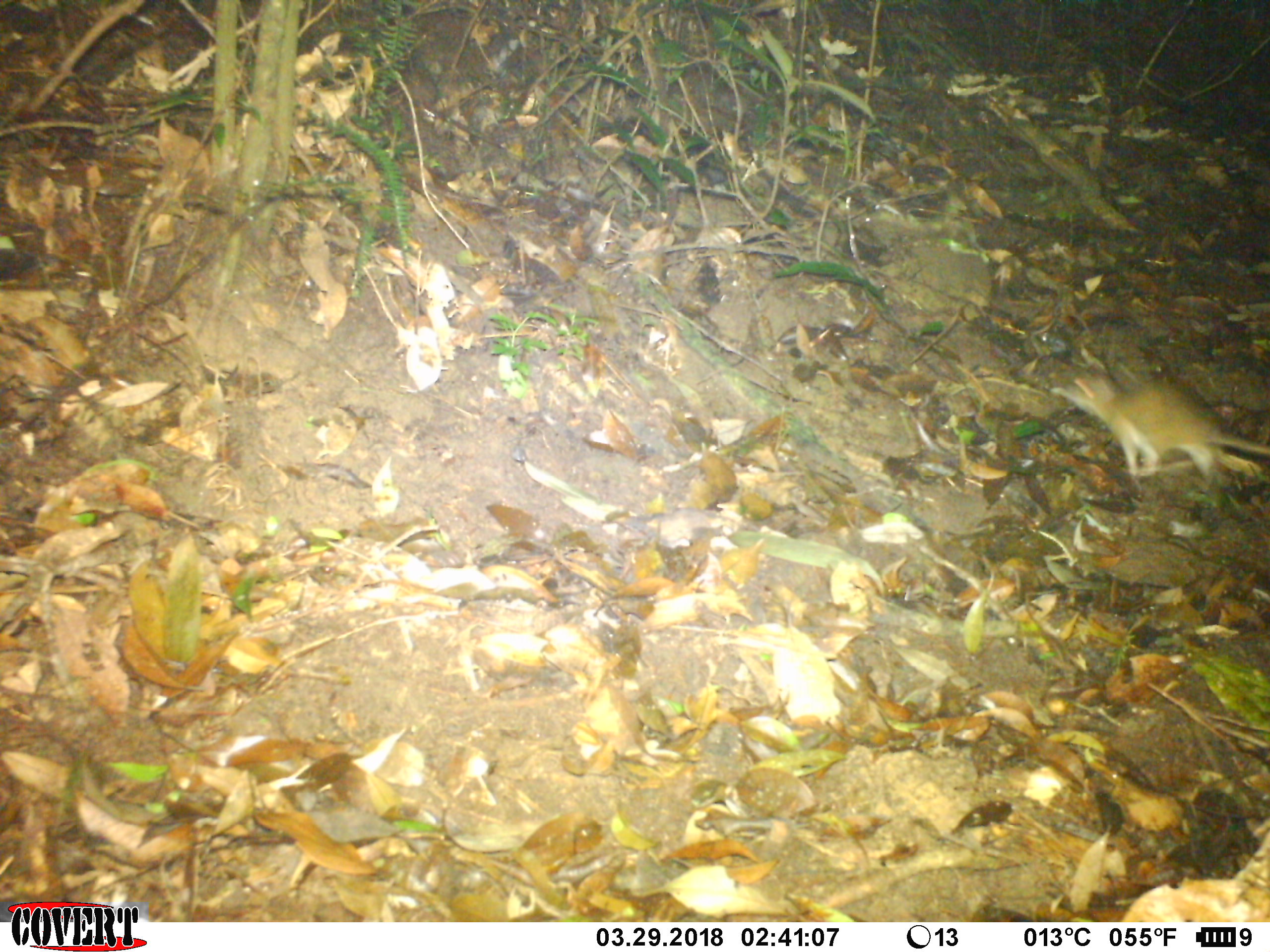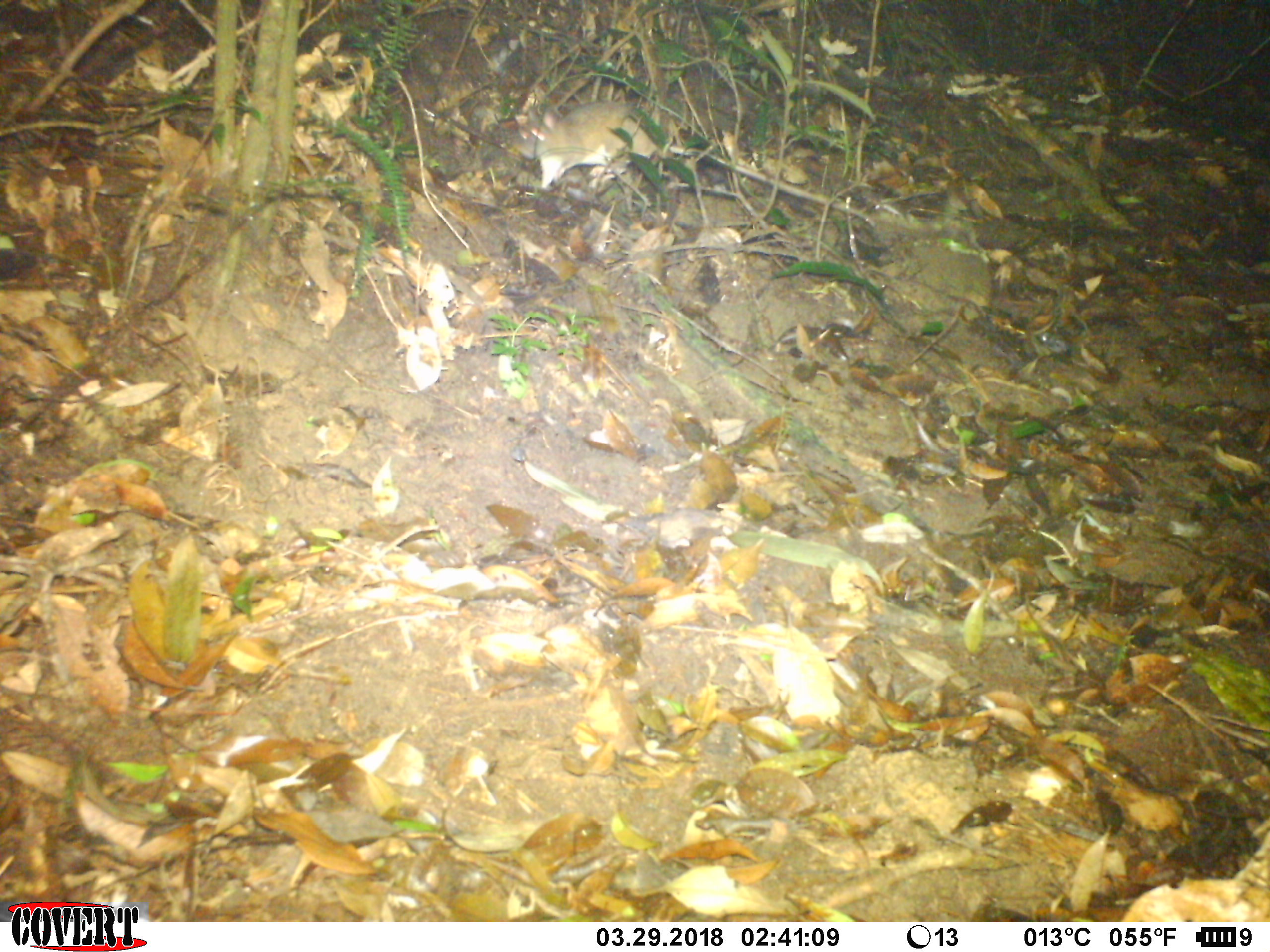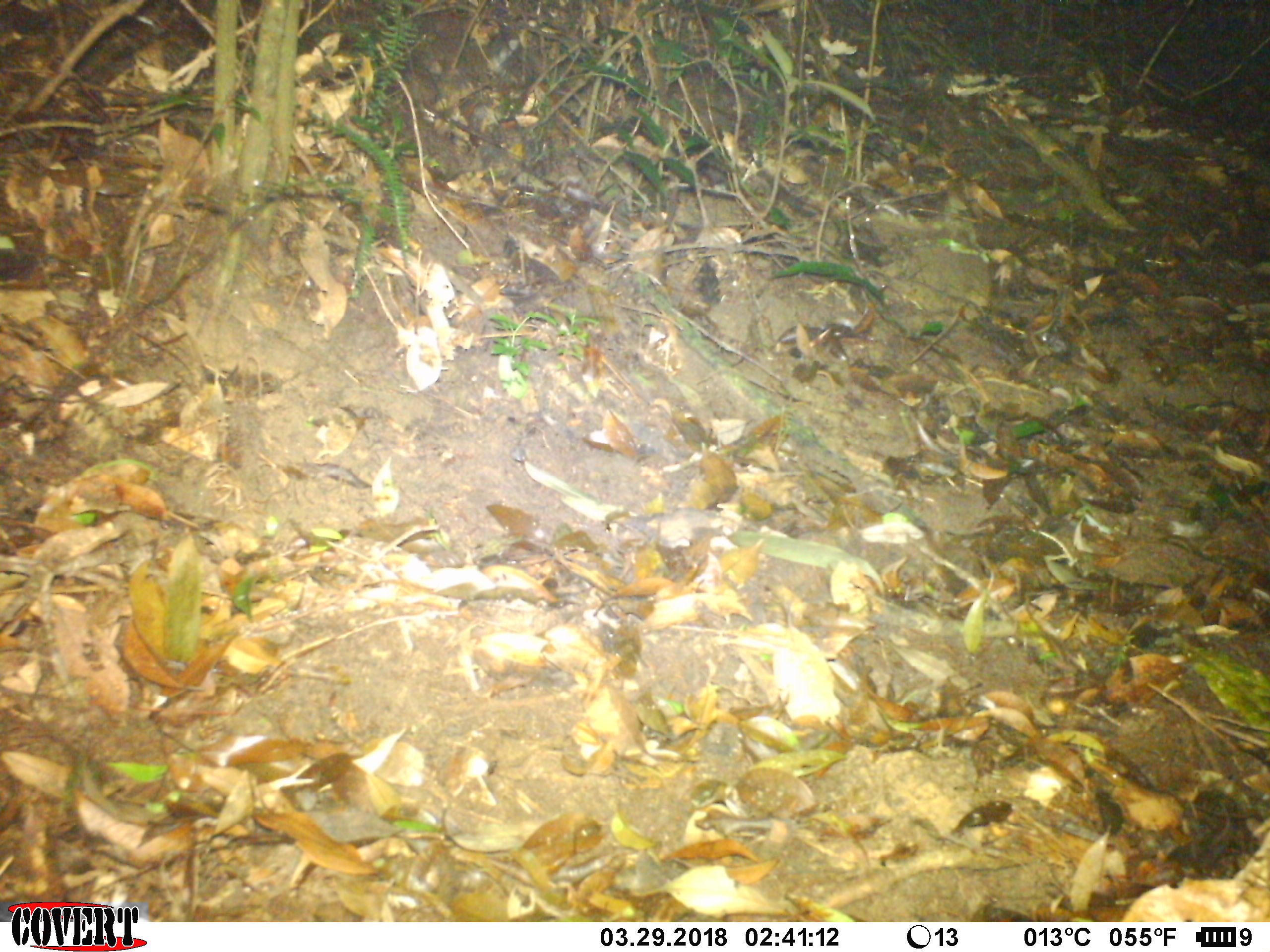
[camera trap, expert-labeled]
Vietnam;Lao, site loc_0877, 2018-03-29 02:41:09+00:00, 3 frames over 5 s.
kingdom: Animalia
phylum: Chordata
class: Mammalia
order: Rodentia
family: Muridae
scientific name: Muridae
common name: old-world mice and rats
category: unidentified murid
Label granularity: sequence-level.